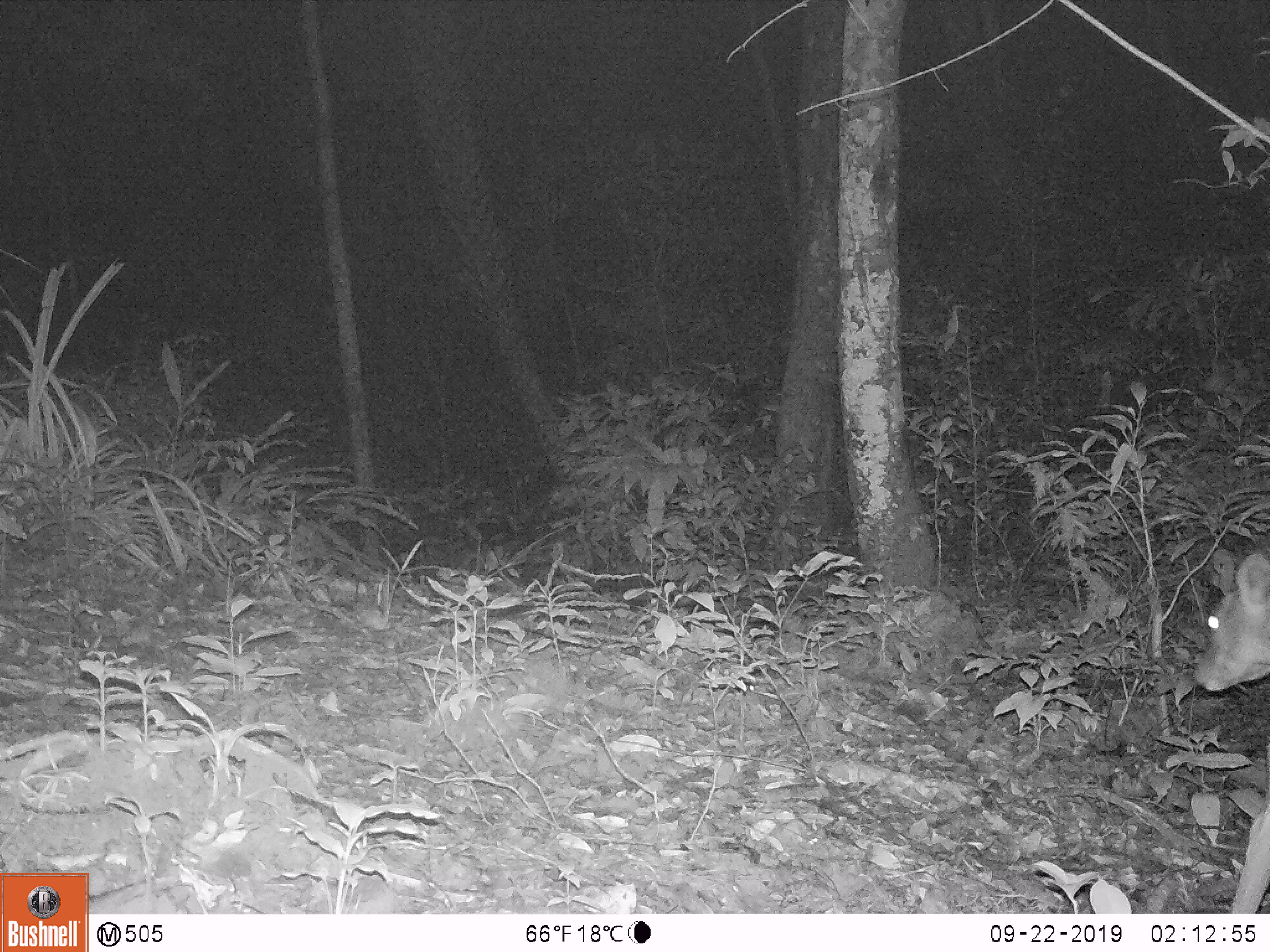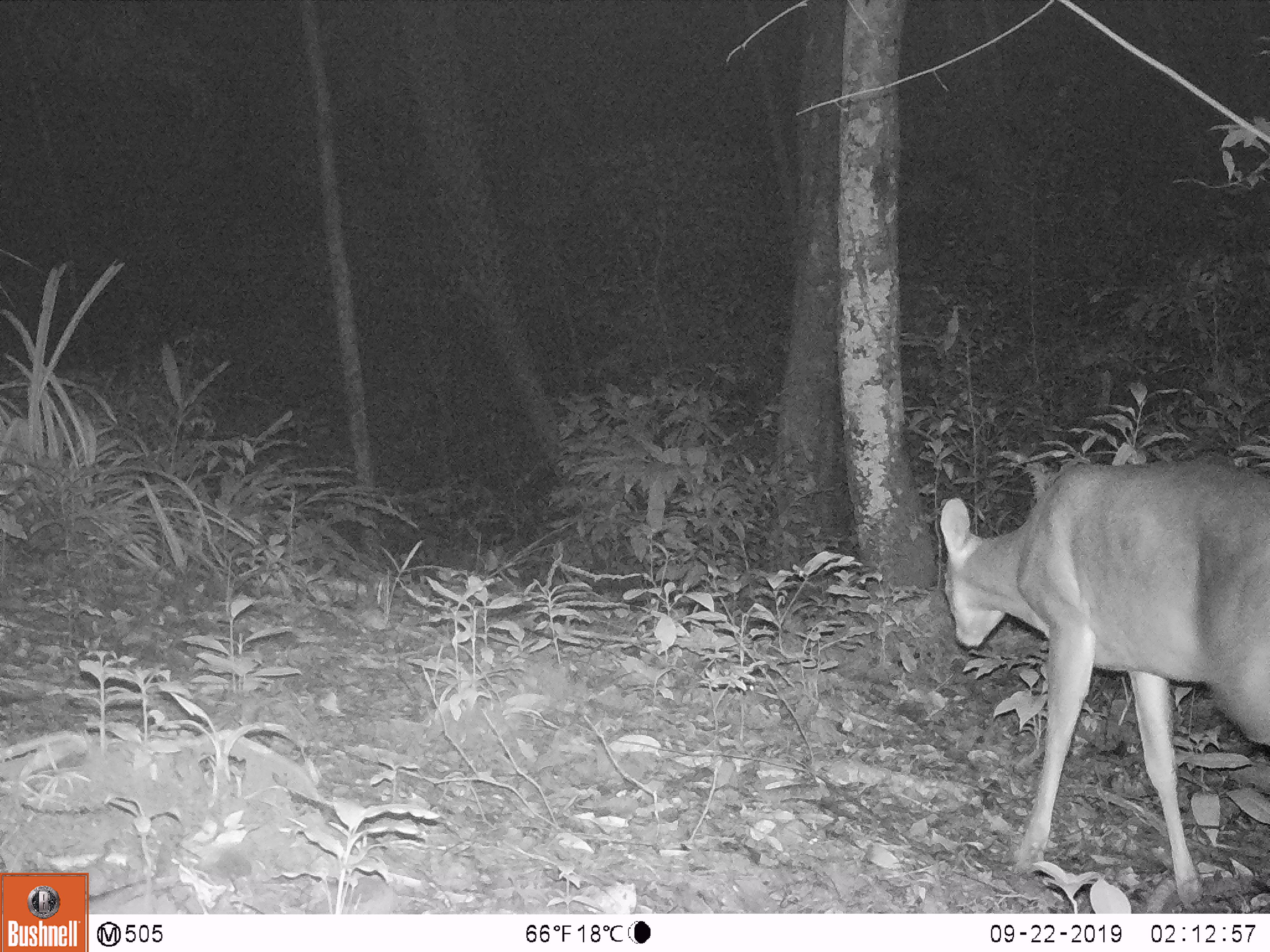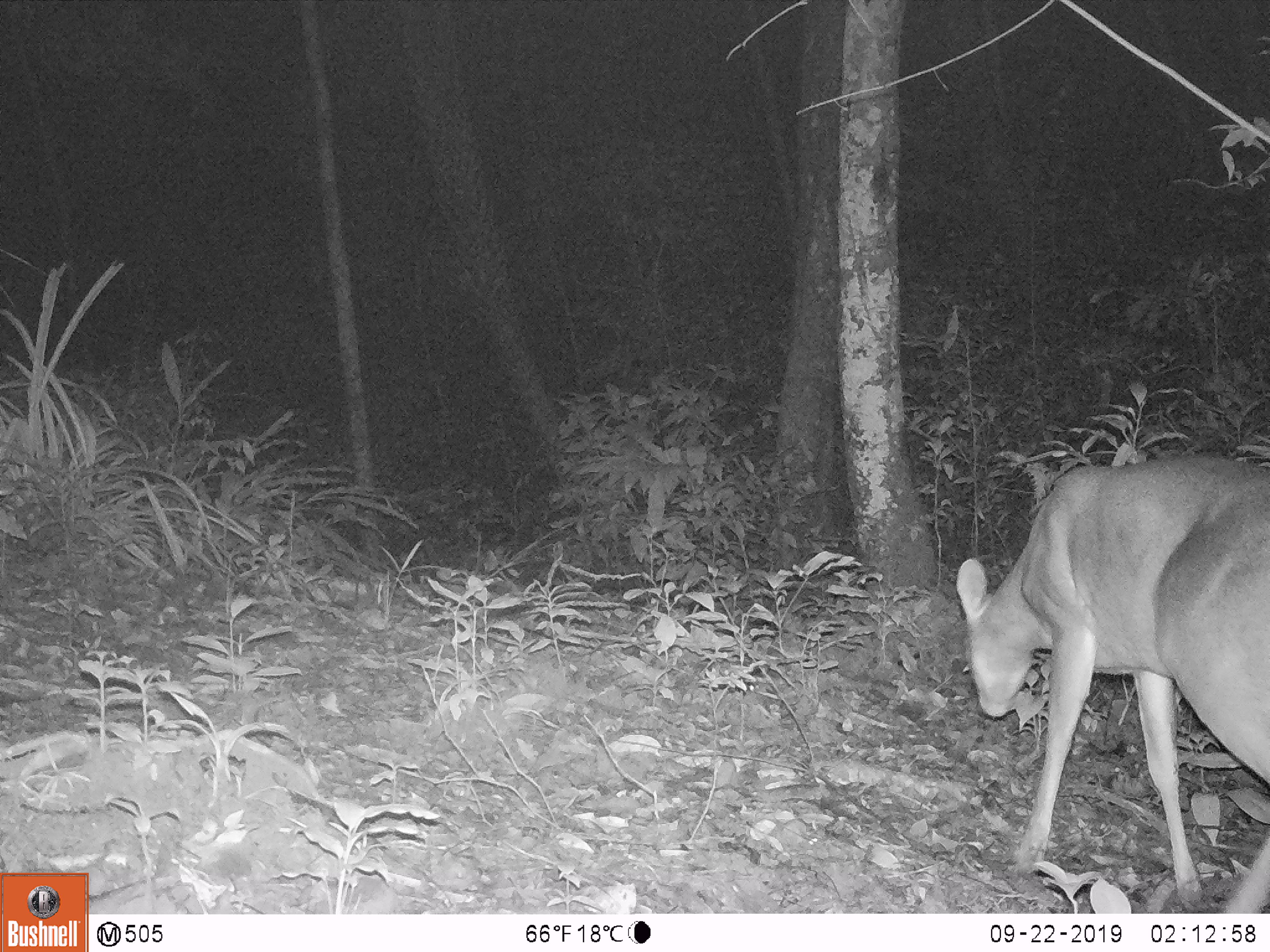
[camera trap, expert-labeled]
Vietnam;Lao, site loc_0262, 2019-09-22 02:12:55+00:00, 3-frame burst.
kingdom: Animalia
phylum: Chordata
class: Mammalia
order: Artiodactyla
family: Cervidae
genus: Muntiacus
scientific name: Muntiacus vuquangensis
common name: large-antlered muntjac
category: large antlered muntjac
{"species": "large antlered muntjac (large-antlered muntjac) (Muntiacus vuquangensis)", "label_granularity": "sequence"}